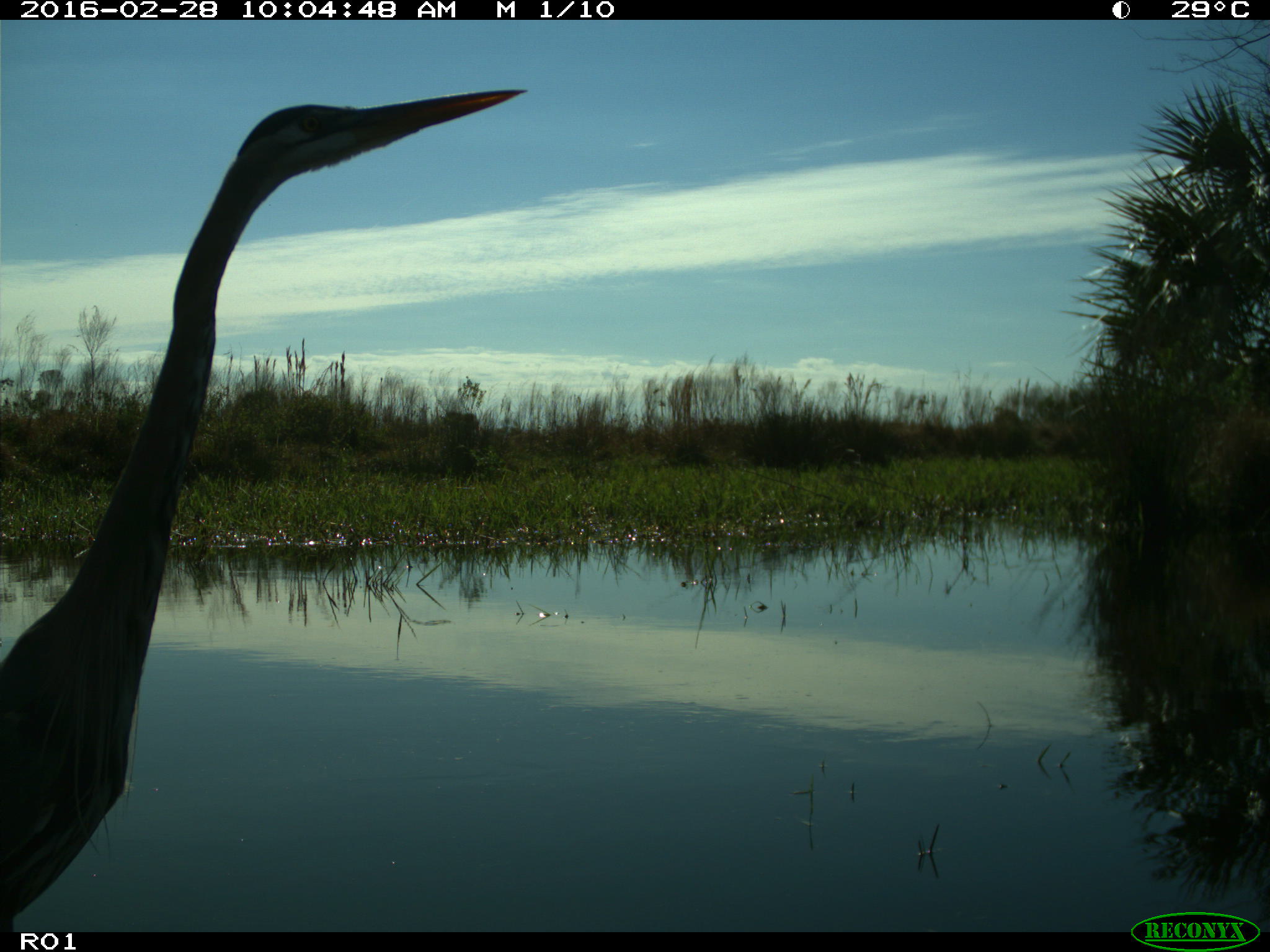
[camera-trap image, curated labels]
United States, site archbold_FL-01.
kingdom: Animalia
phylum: Chordata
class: Aves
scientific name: Aves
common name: birds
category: unidentified bird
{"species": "unidentified bird (birds) (Aves)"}